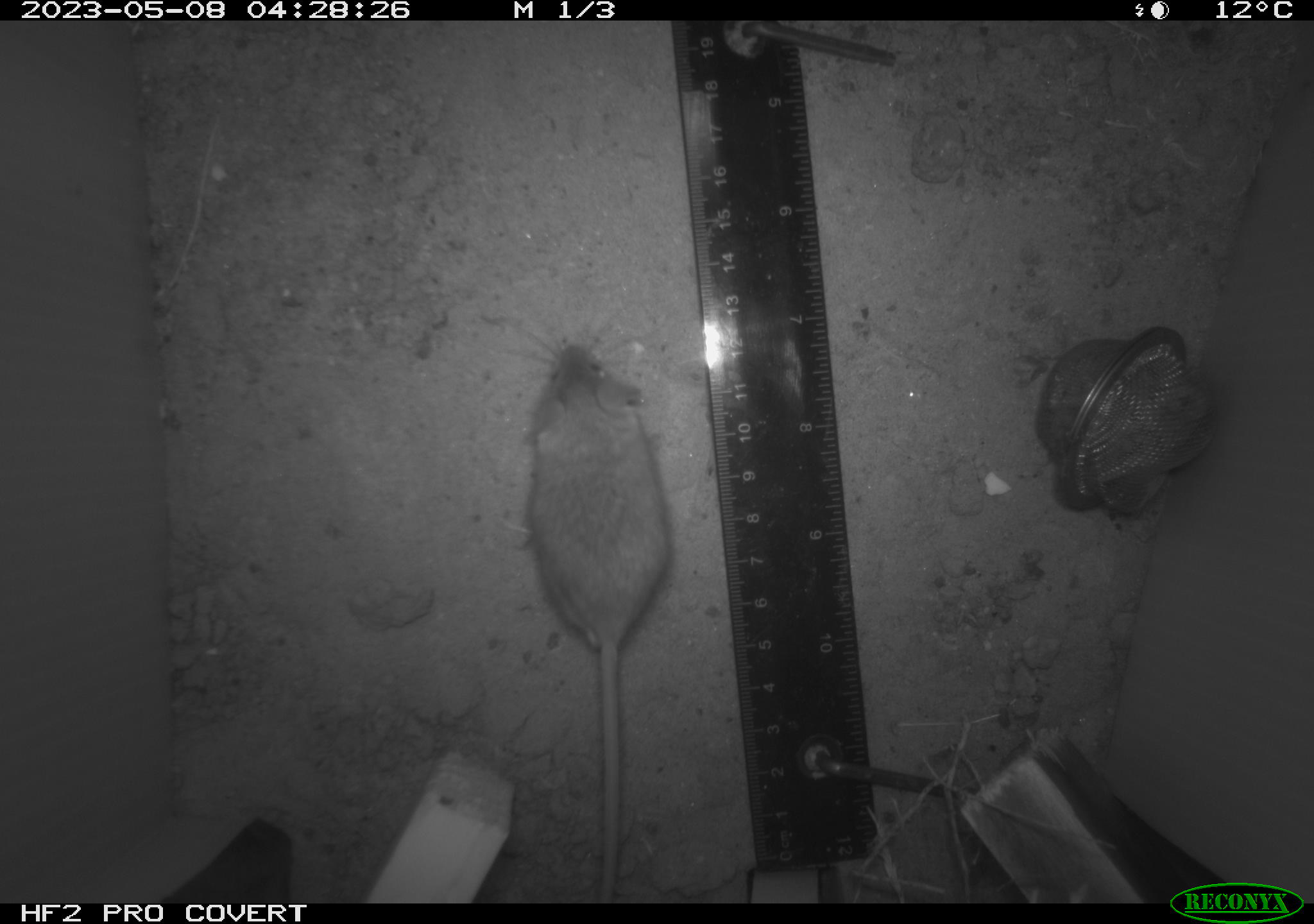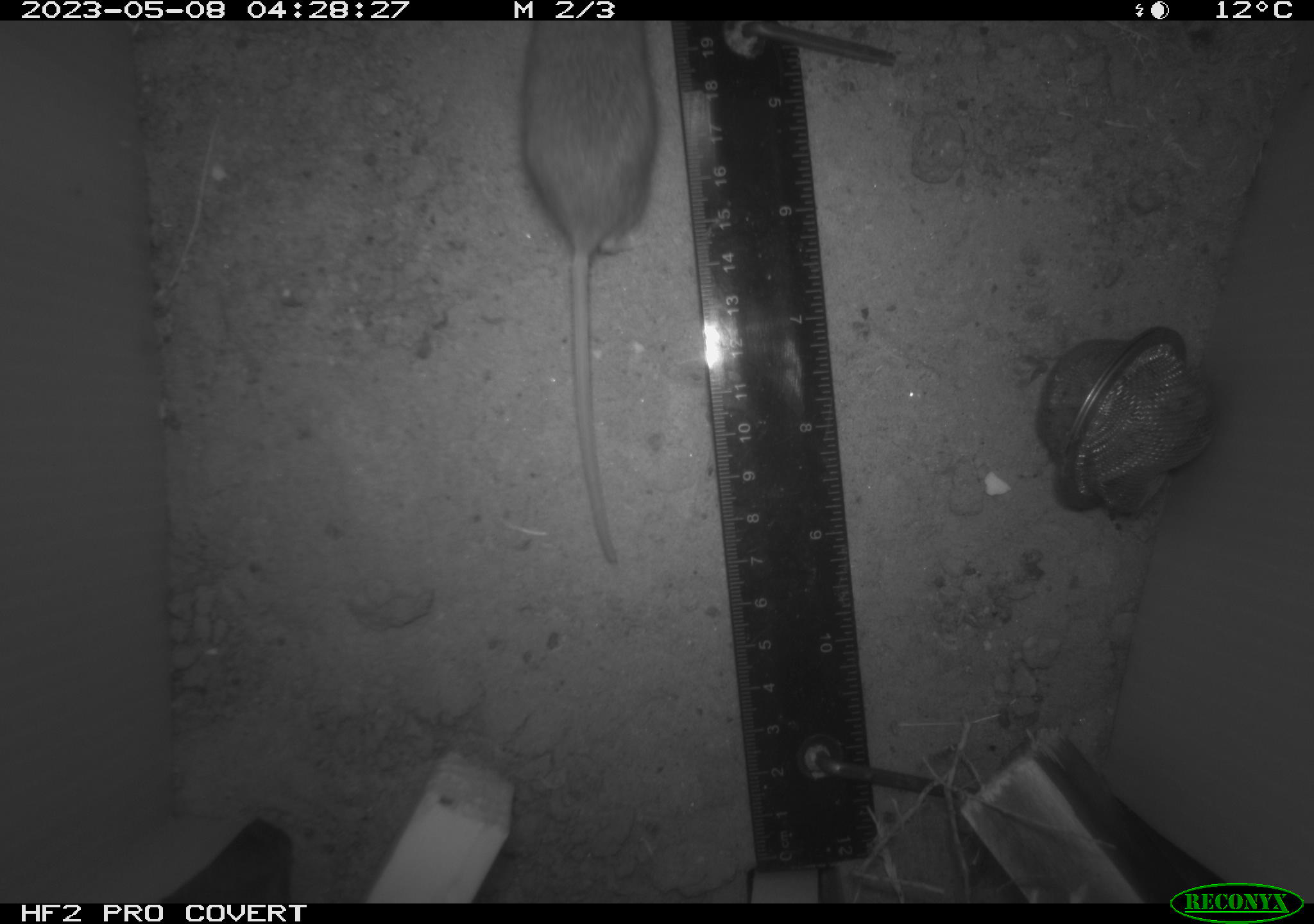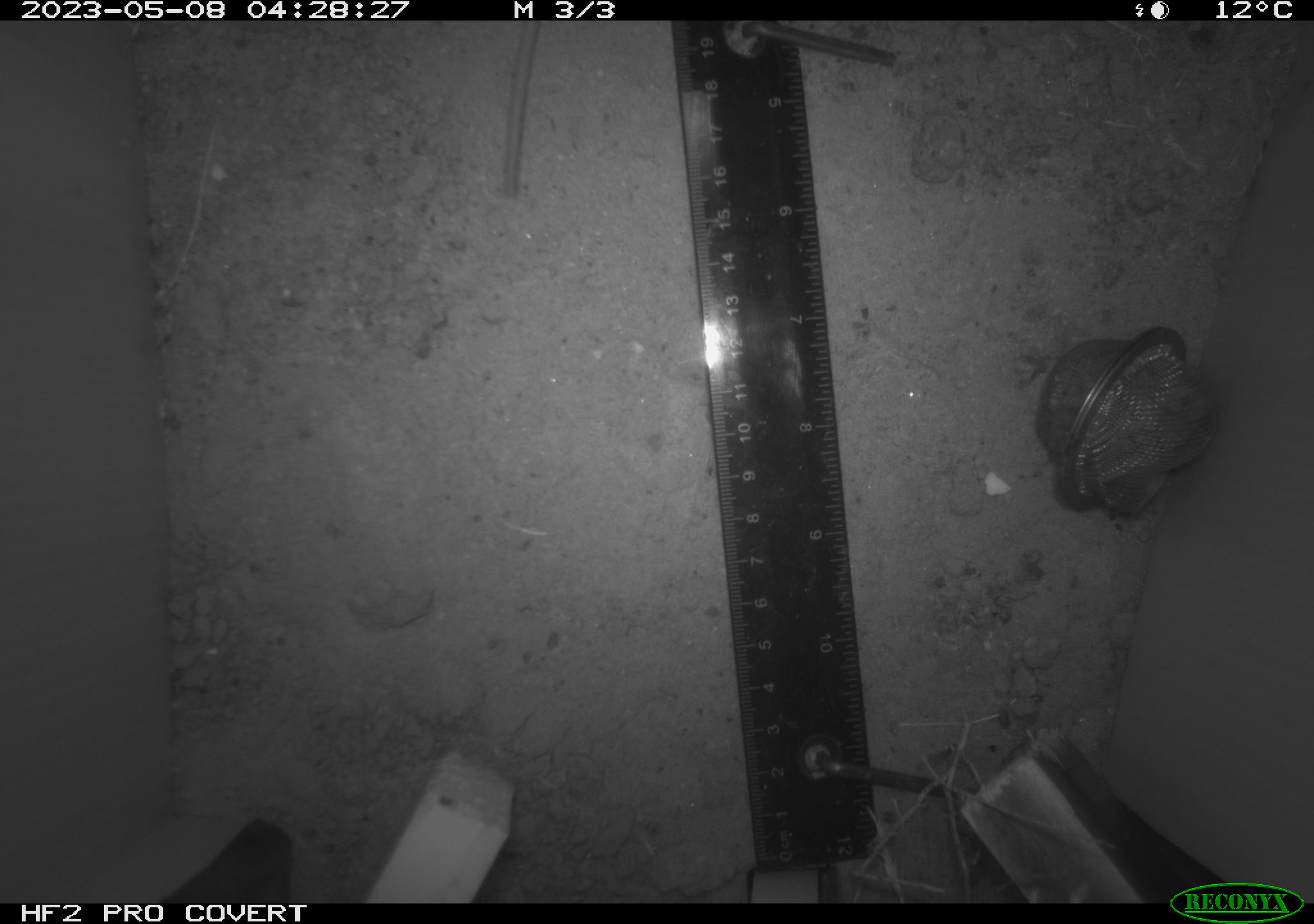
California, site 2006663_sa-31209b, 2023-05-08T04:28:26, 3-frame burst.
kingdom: Animalia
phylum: Chordata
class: Mammalia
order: Rodentia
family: Cricetidae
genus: Peromyscus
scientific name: Peromyscus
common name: deer mice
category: peromyscus species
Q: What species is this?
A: Peromyscus species (deer mice) (Peromyscus).